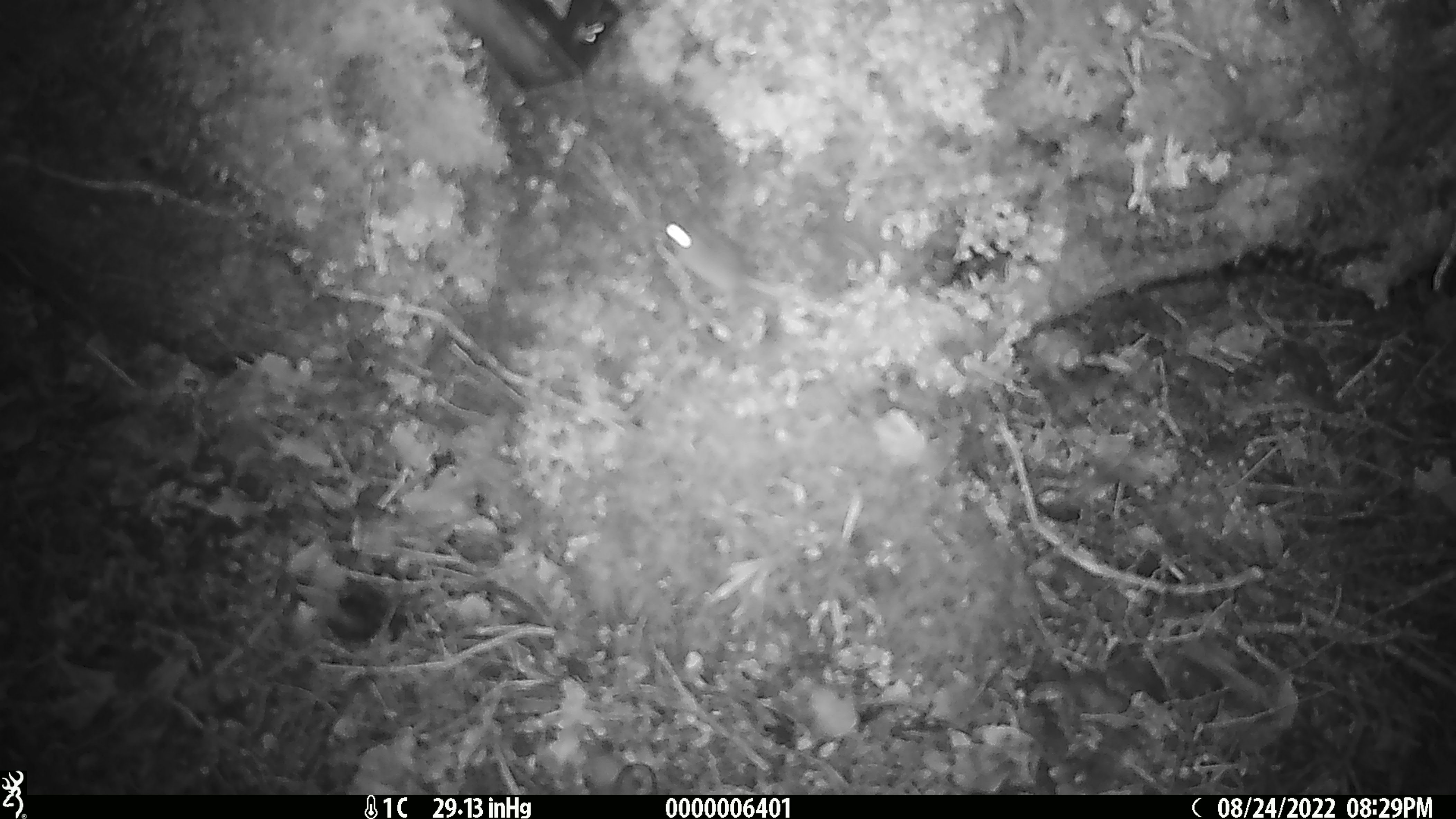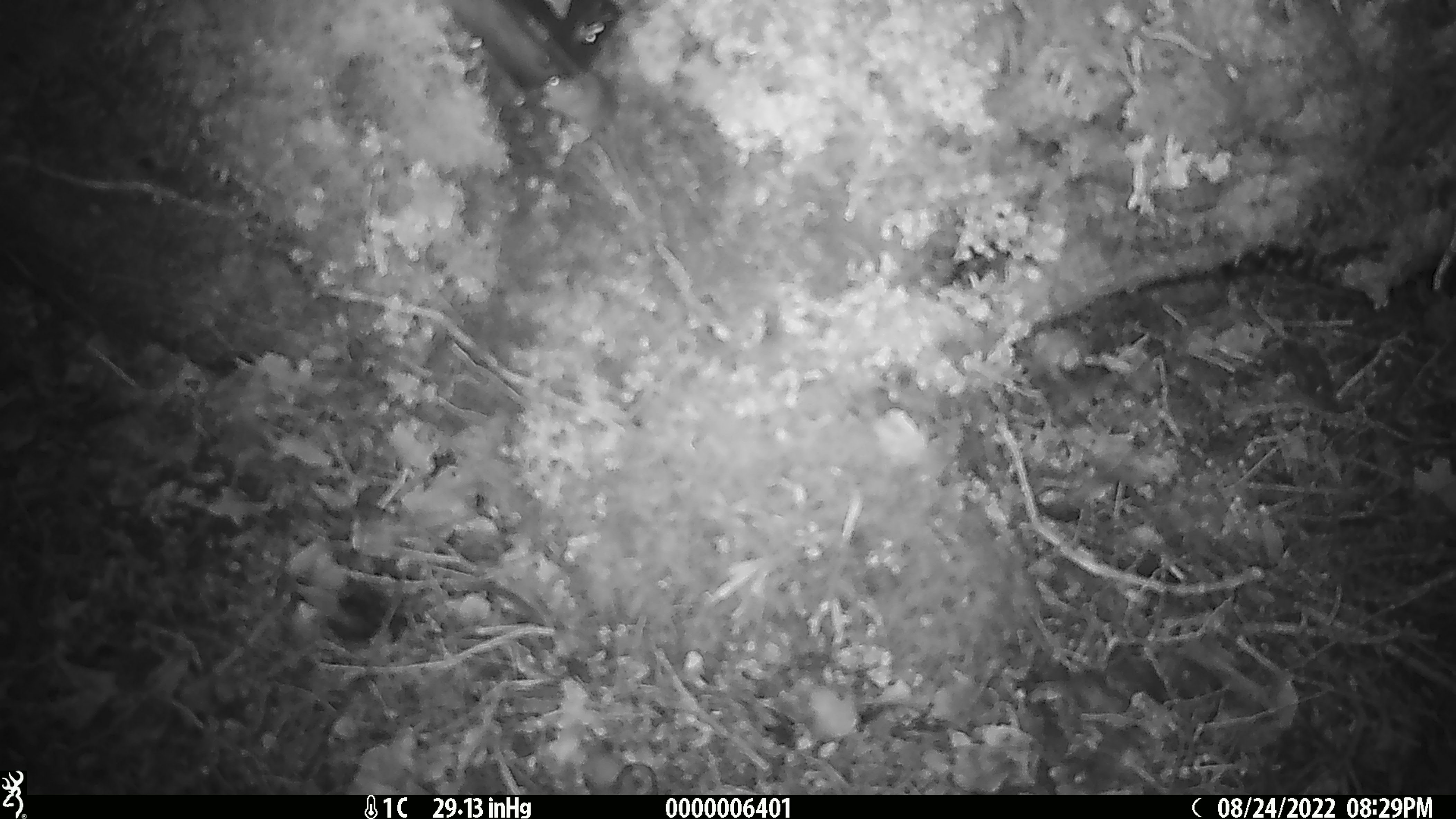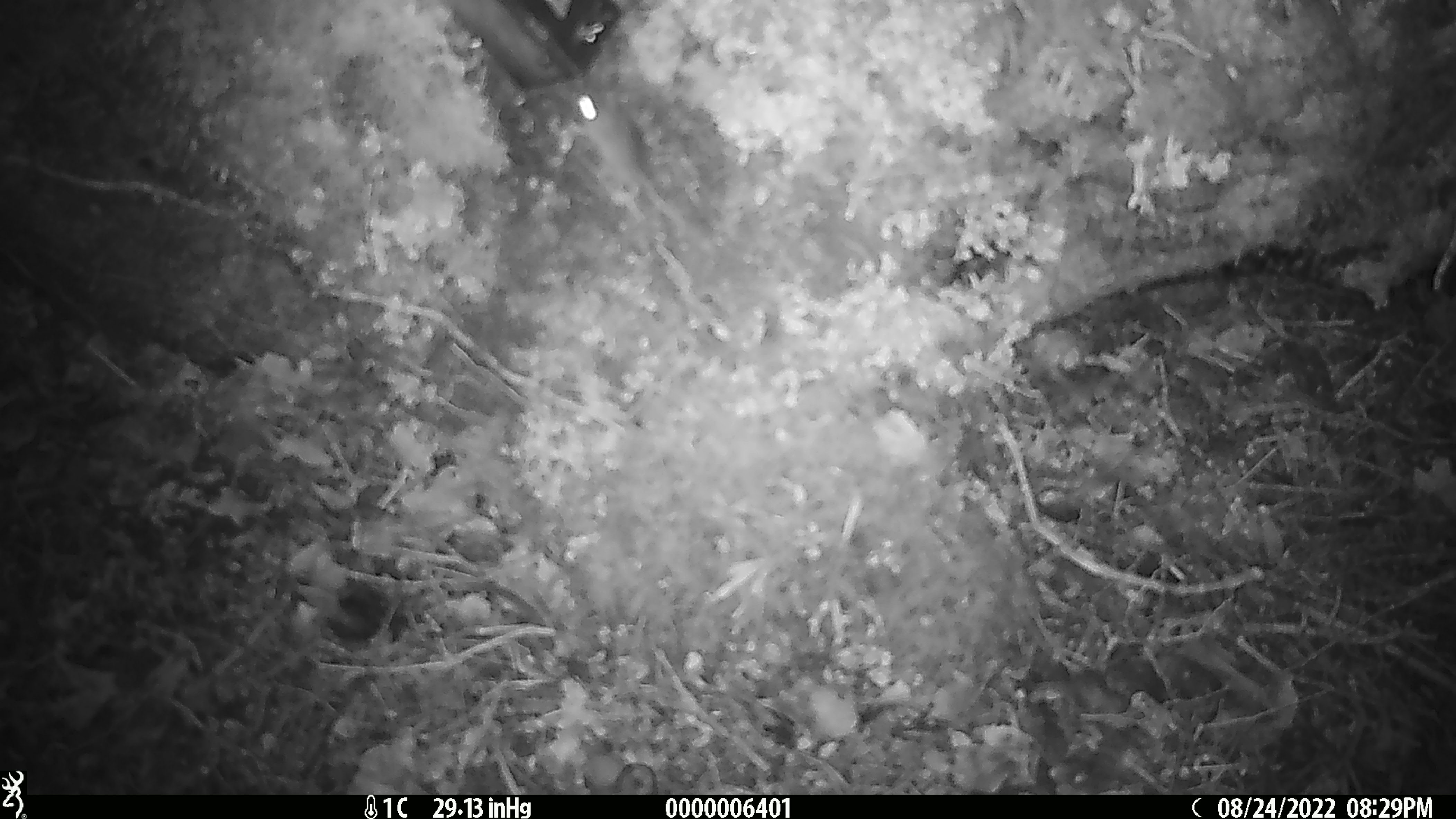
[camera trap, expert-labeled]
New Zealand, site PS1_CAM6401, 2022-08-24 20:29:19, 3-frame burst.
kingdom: Animalia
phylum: Chordata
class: Mammalia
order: Rodentia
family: Muridae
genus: Mus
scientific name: Mus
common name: mouse